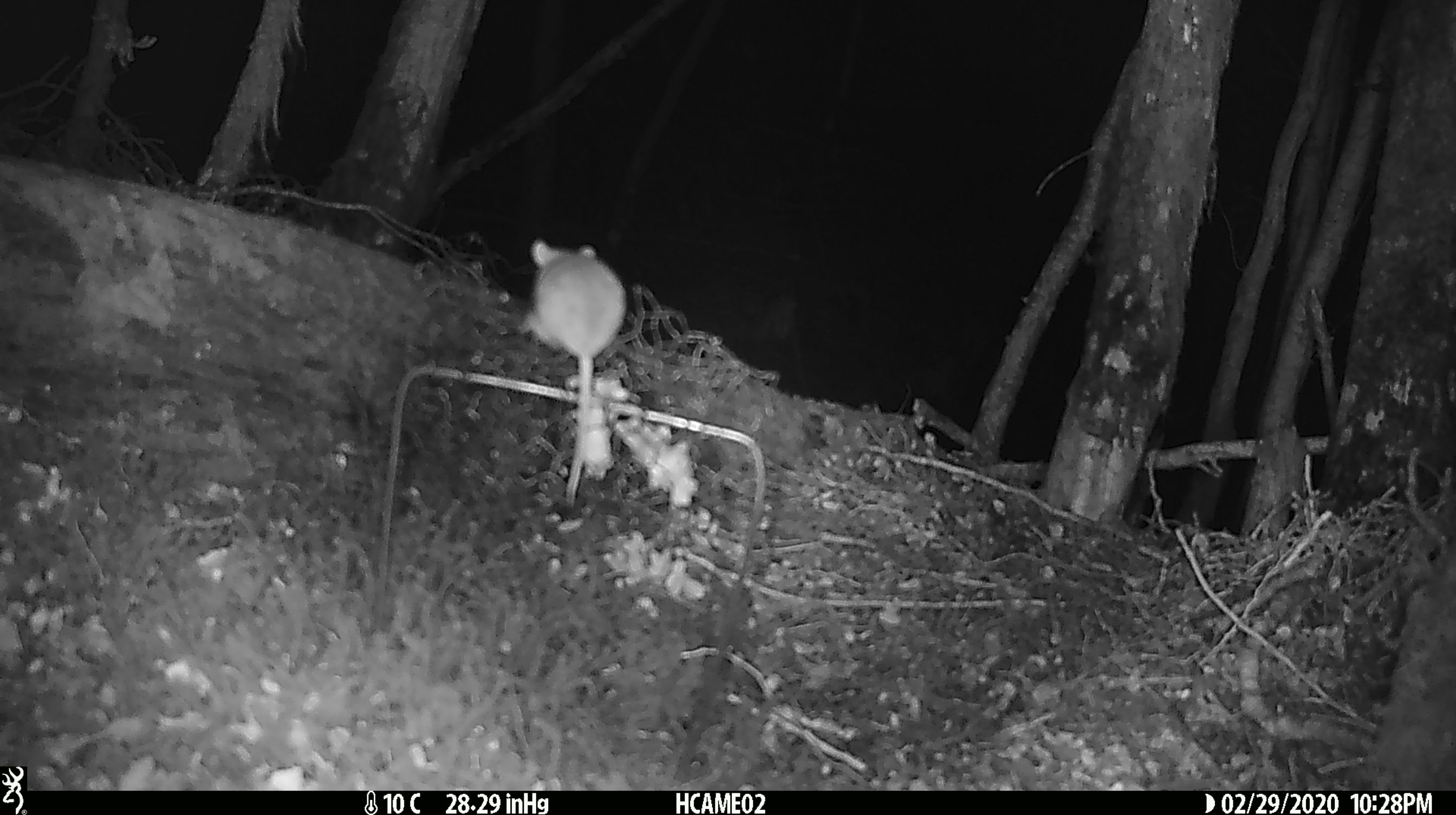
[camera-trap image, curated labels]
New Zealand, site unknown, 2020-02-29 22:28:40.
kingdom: Animalia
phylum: Chordata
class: Mammalia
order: Rodentia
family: Muridae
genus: Mus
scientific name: Mus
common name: mouse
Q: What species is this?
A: Mouse (Mus).